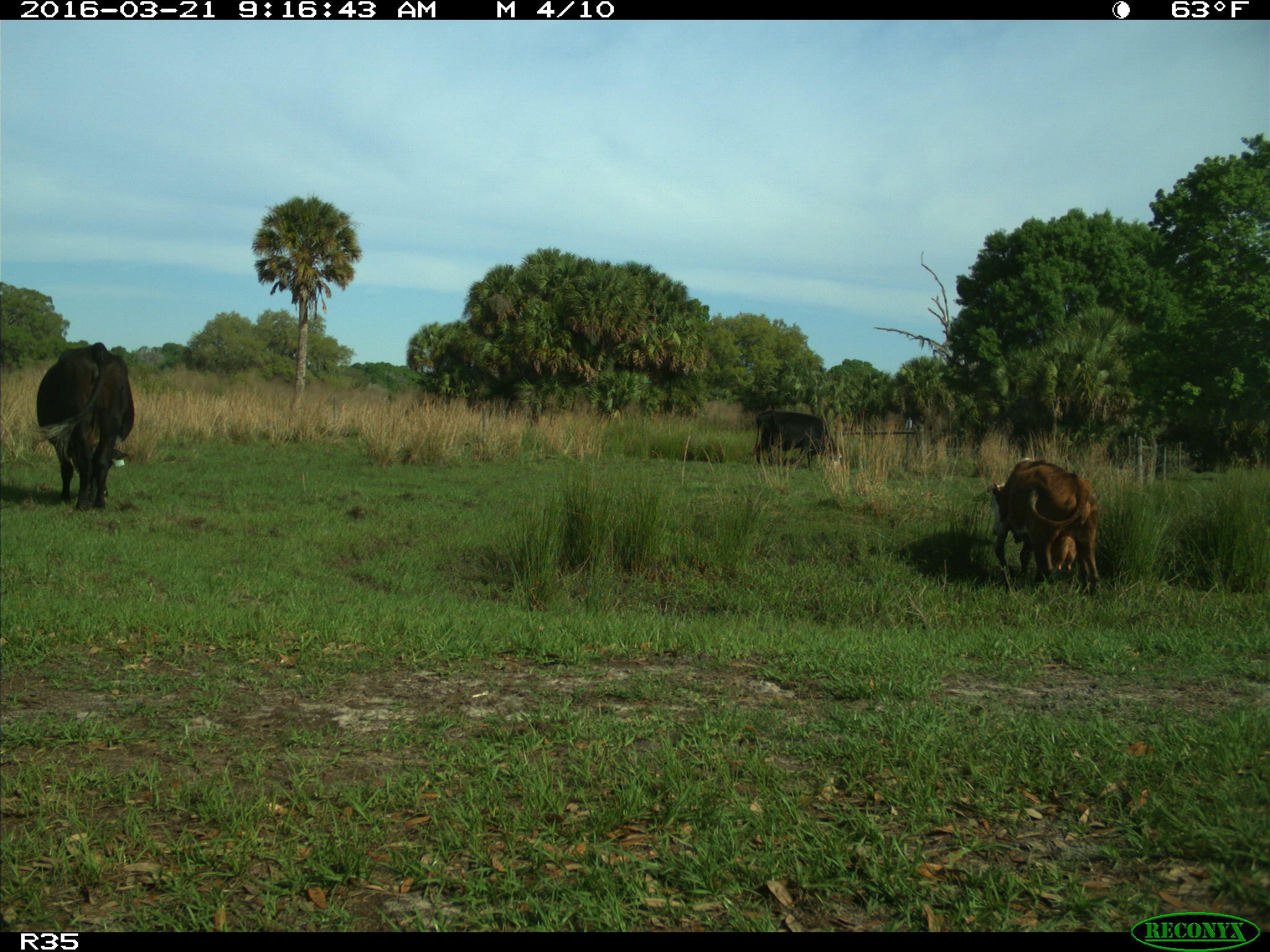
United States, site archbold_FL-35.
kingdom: Animalia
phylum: Chordata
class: Mammalia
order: Artiodactyla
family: Bovidae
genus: Bos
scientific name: Bos taurus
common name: domestic cow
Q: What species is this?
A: Bos taurus (domestic cow).